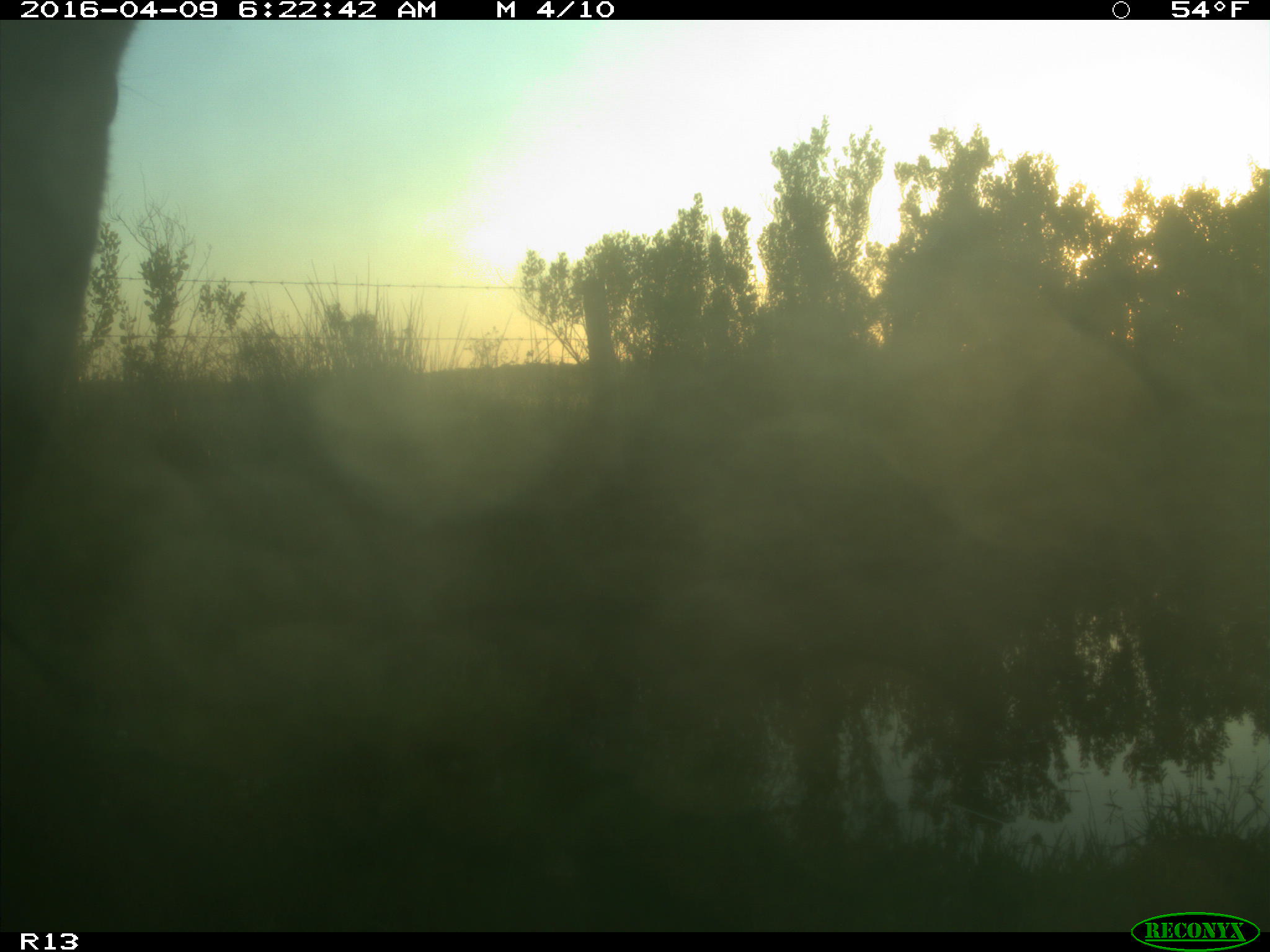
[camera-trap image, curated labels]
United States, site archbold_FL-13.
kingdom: Animalia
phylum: Chordata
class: Mammalia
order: Artiodactyla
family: Bovidae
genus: Bos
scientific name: Bos taurus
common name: domestic cow